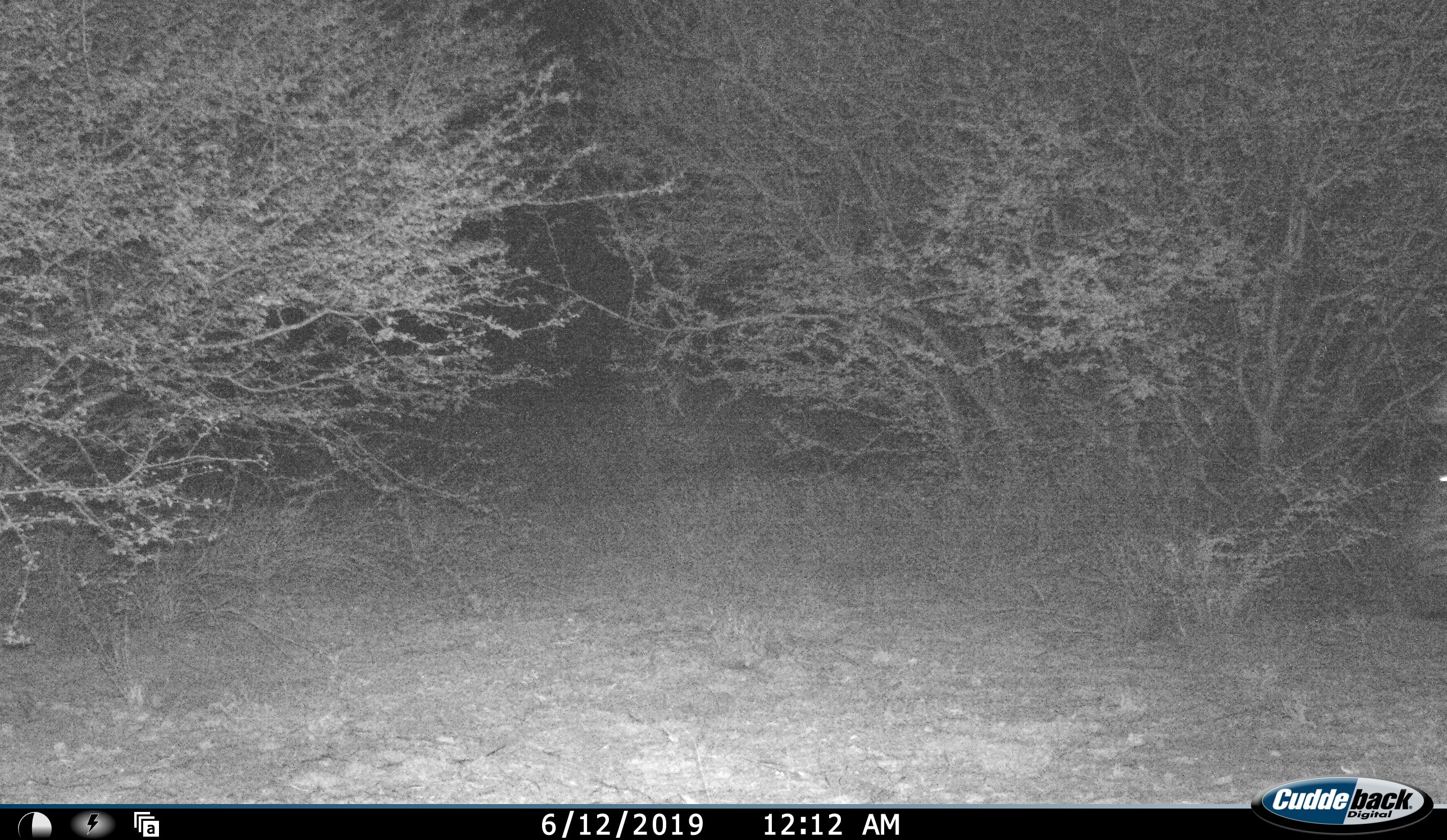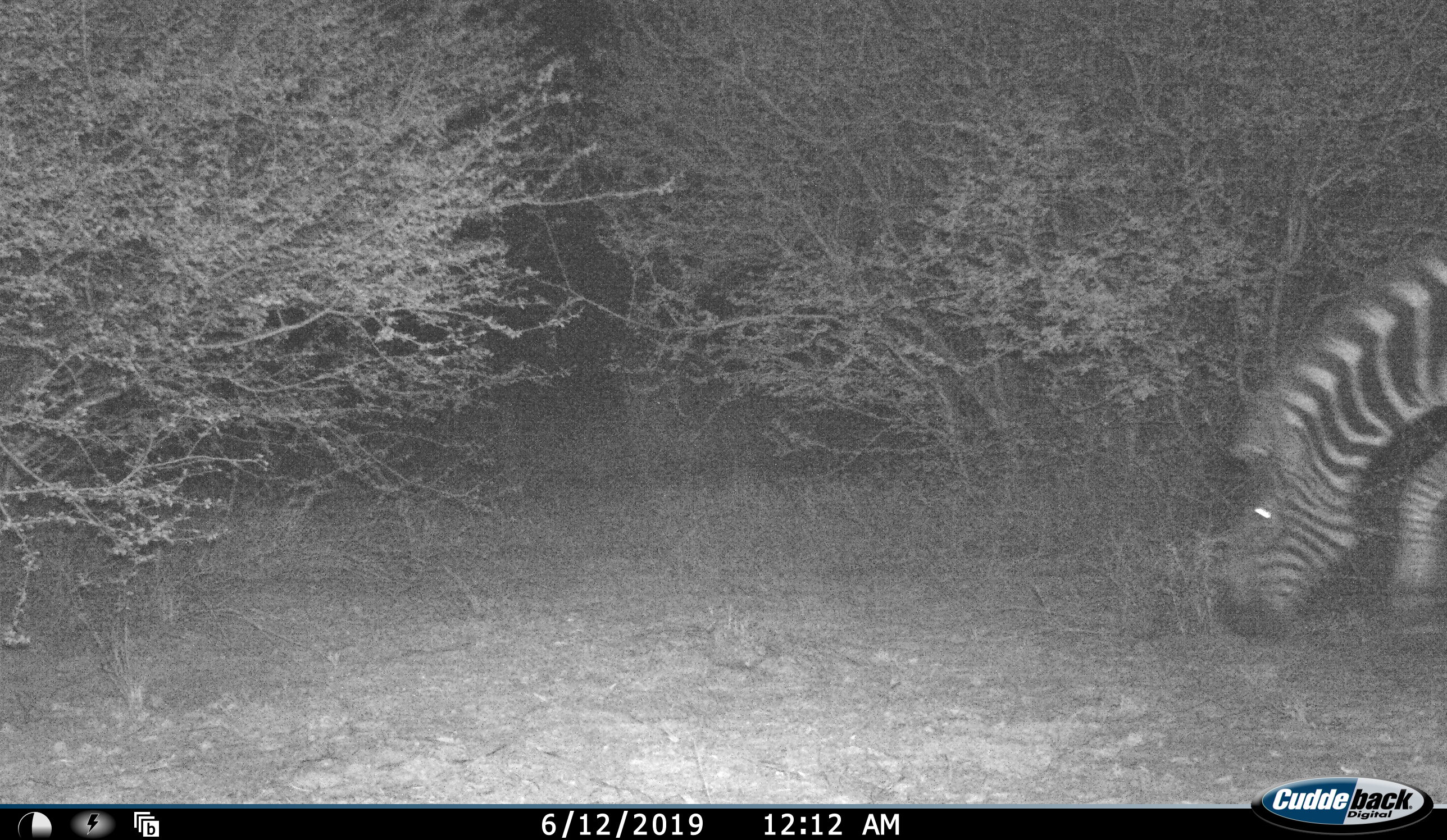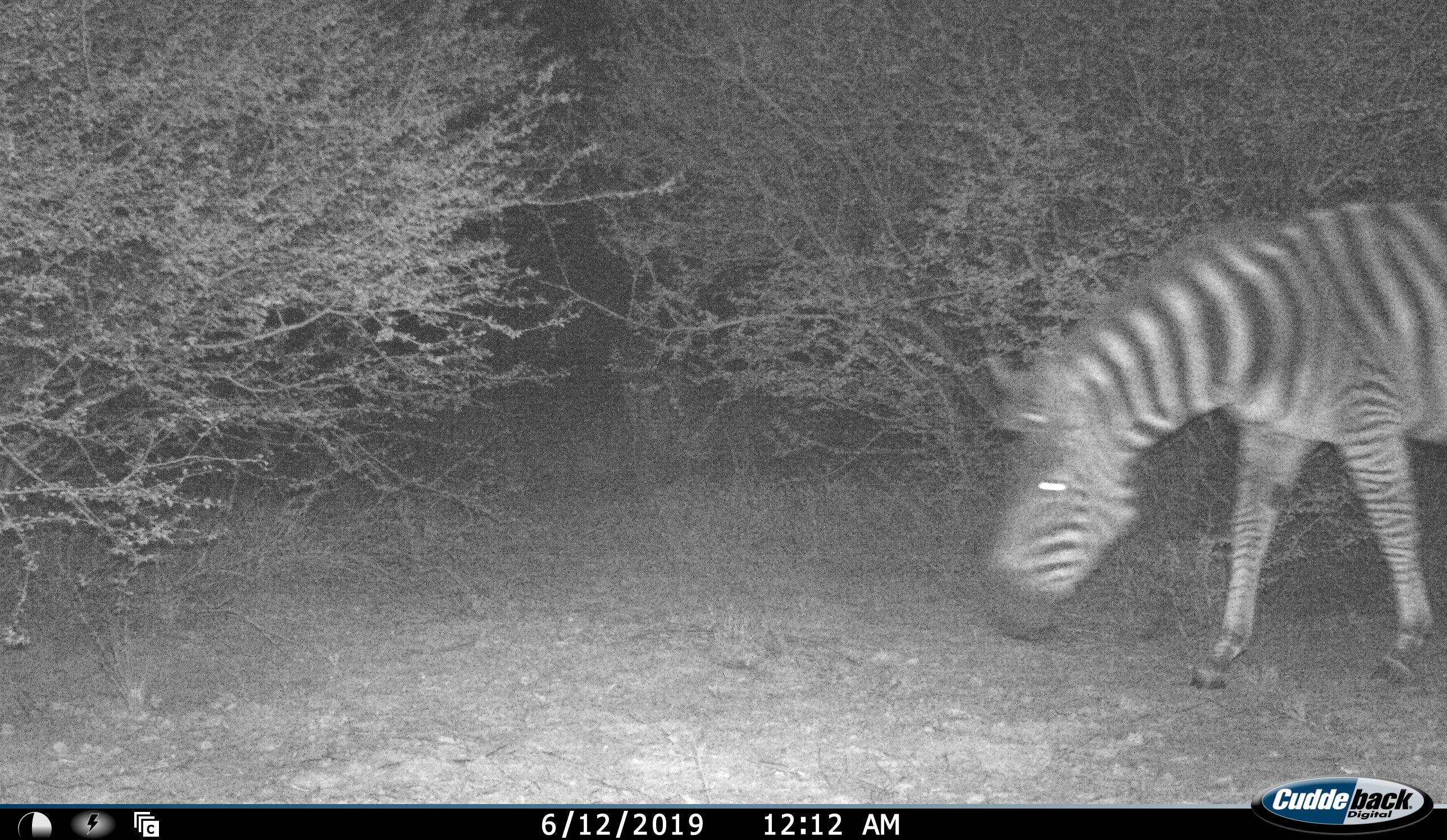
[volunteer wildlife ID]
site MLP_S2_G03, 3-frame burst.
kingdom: Animalia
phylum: Chordata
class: Mammalia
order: Perissodactyla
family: Equidae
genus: Equus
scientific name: Equus quagga burchellii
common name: burchell's zebra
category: zebraburchells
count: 1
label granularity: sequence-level